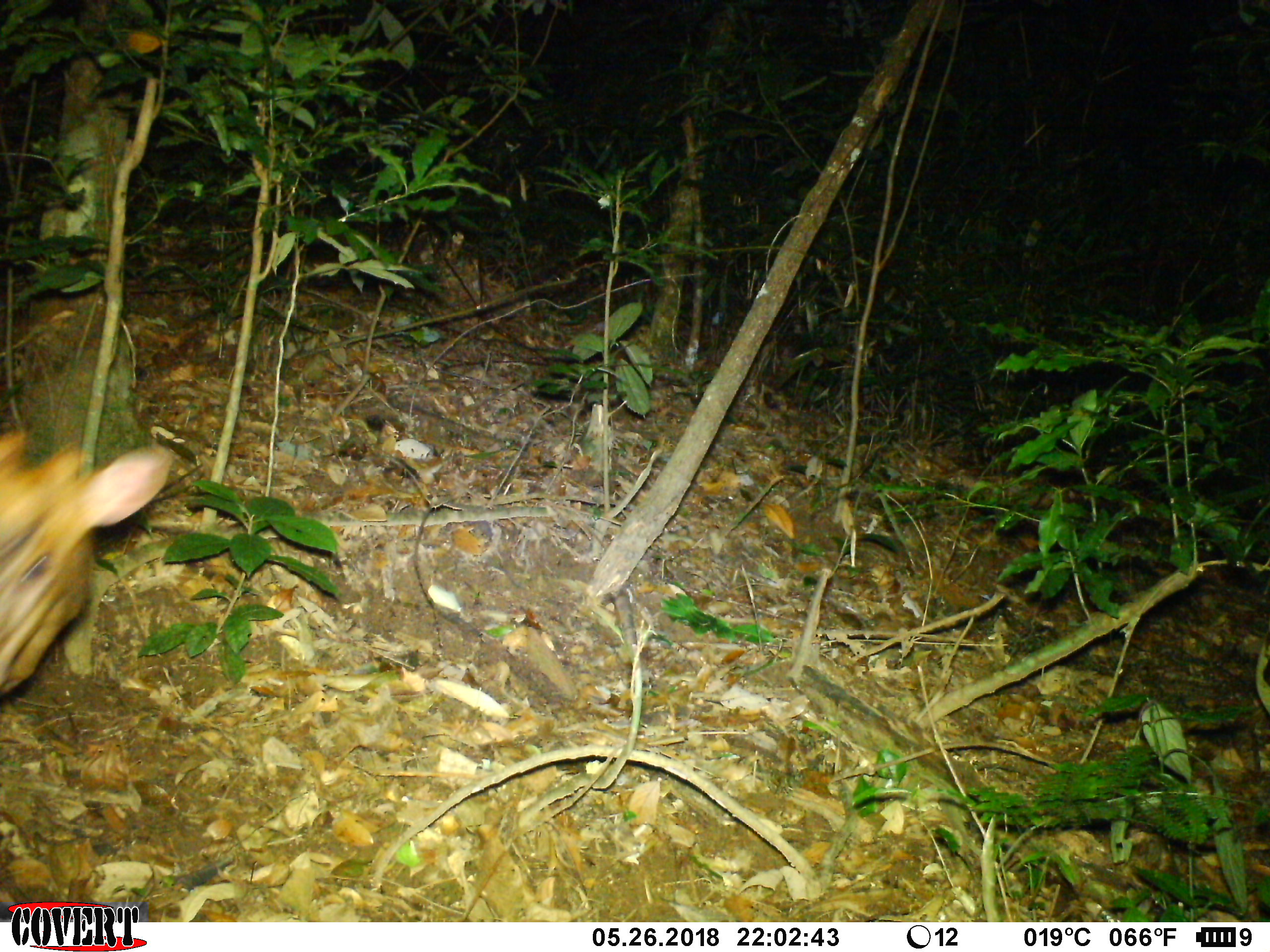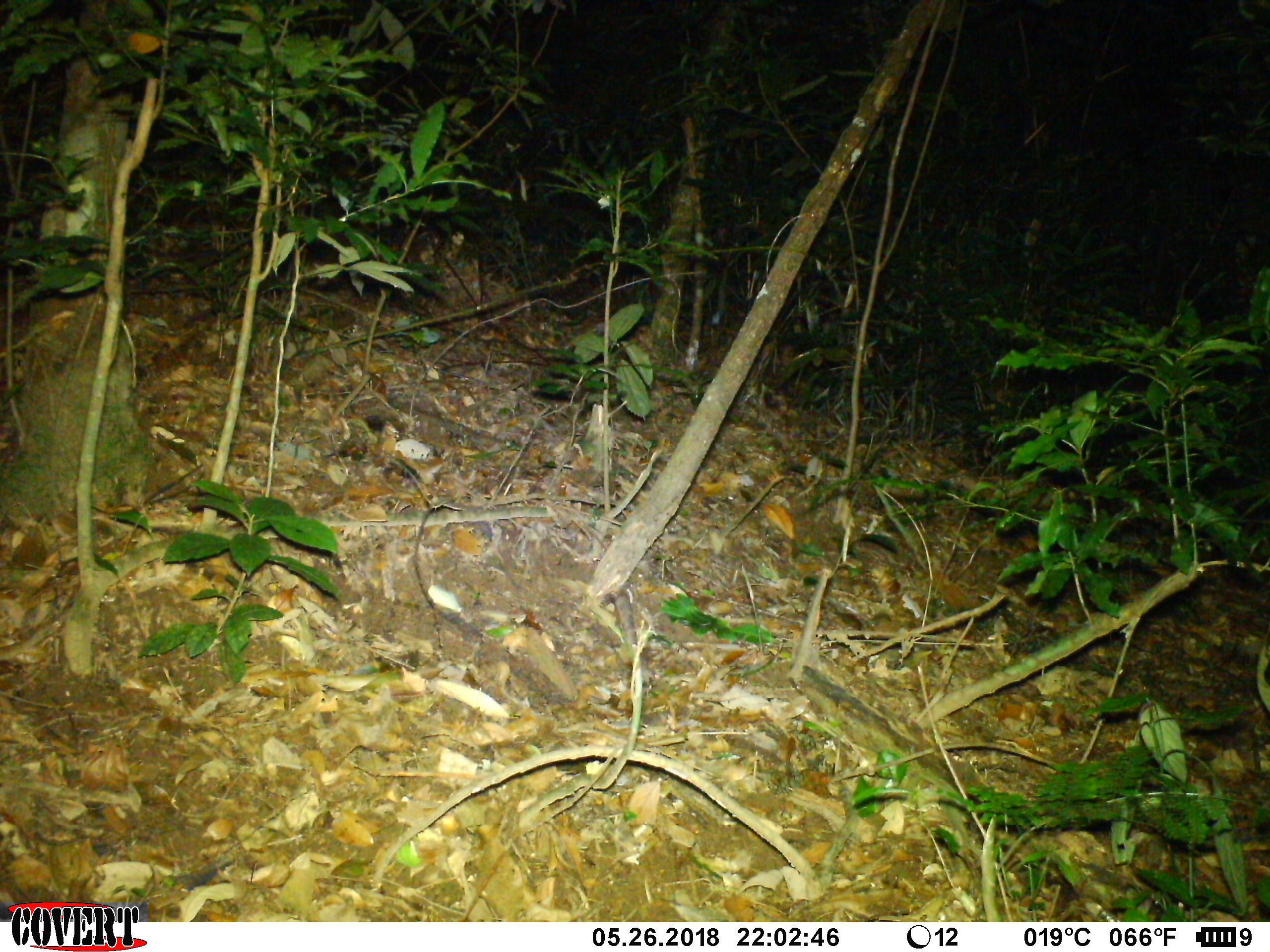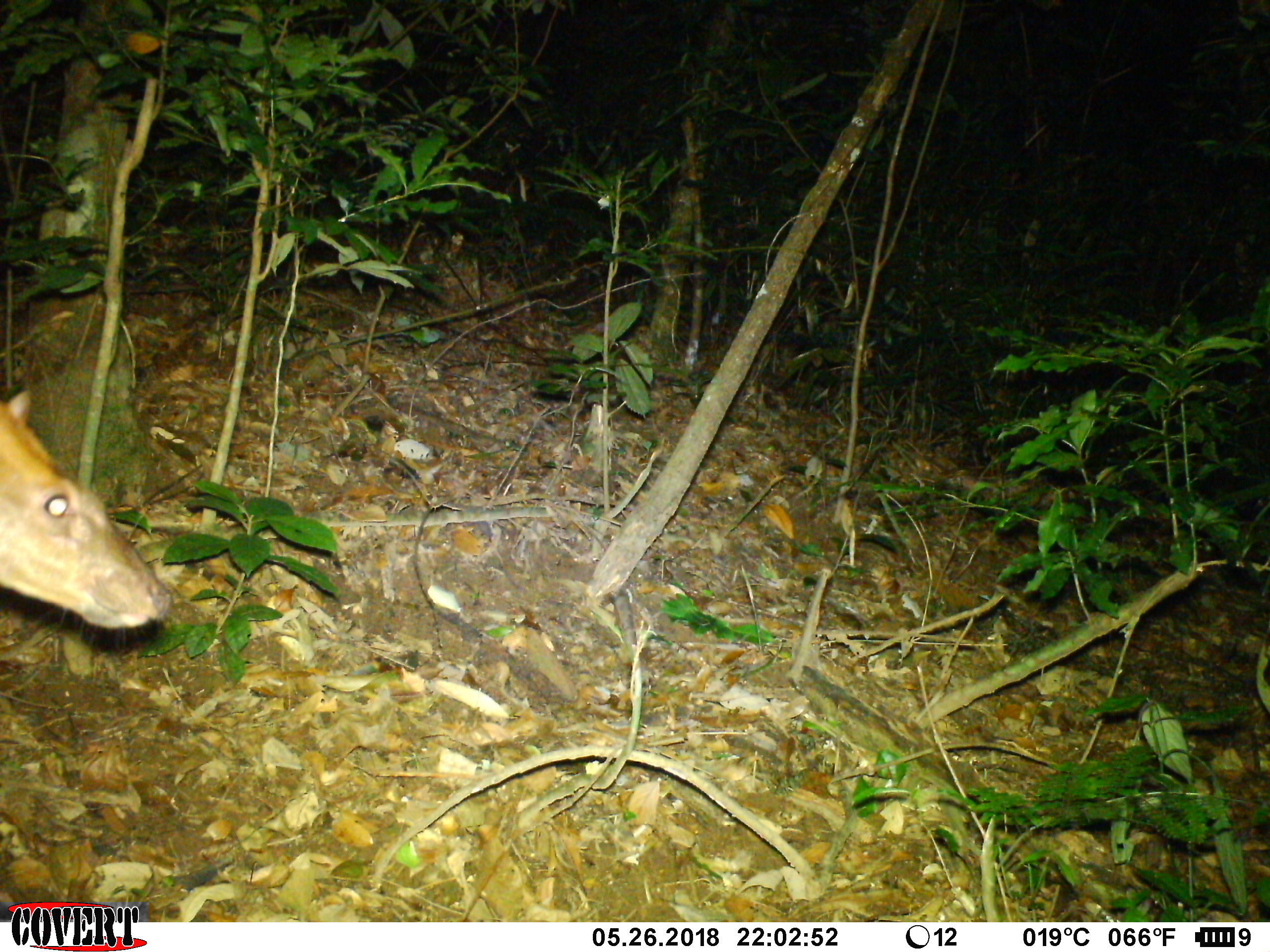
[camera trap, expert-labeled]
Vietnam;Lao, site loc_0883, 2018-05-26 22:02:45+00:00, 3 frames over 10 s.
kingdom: Animalia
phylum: Chordata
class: Mammalia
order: Artiodactyla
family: Cervidae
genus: Muntiacus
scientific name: Muntiacus rooseveltorum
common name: roosevelt's muntjac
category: roosevelts muntjac group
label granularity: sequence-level